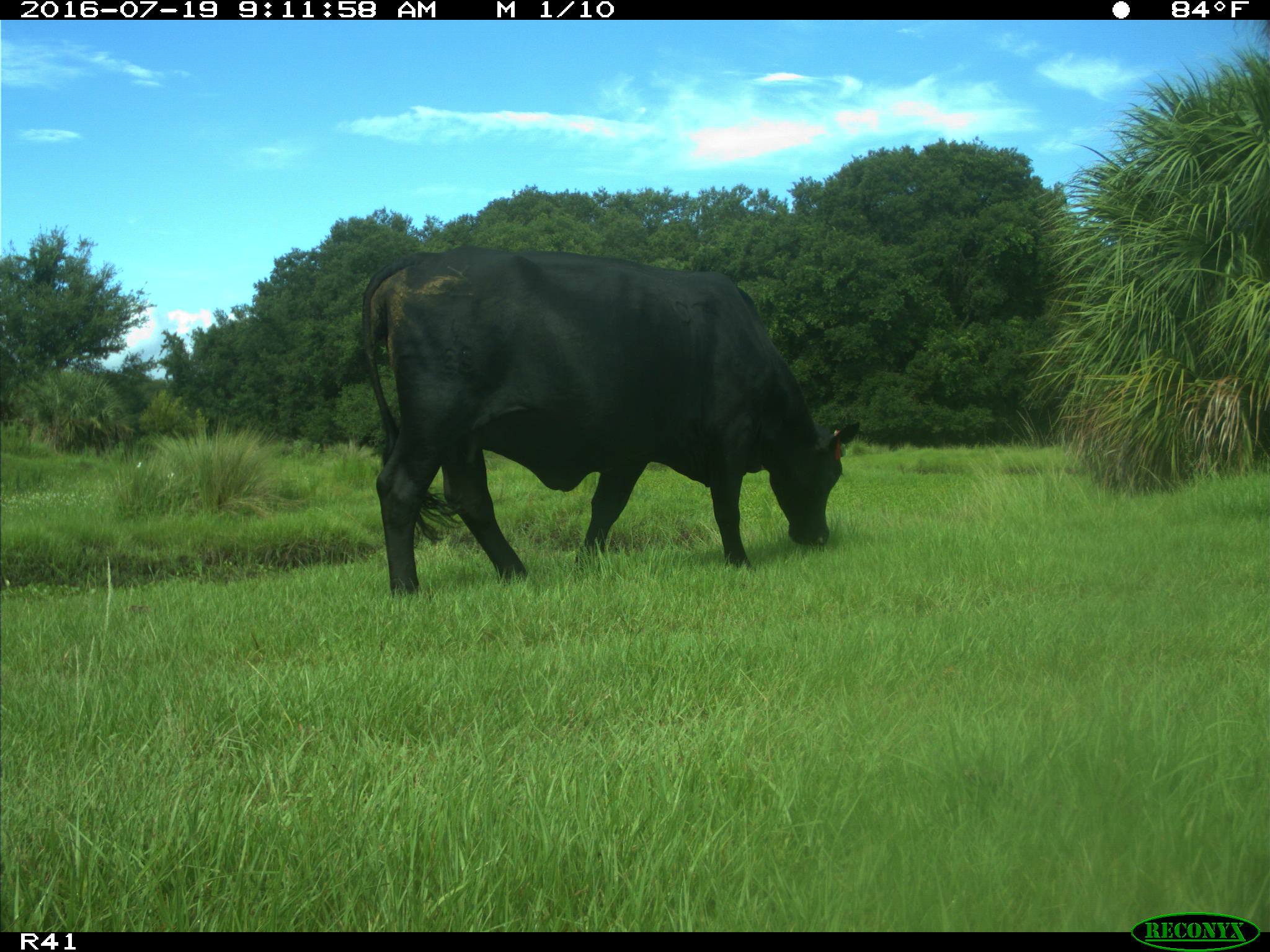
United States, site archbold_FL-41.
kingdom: Animalia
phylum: Chordata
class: Mammalia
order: Artiodactyla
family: Bovidae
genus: Bos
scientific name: Bos taurus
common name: domestic cow